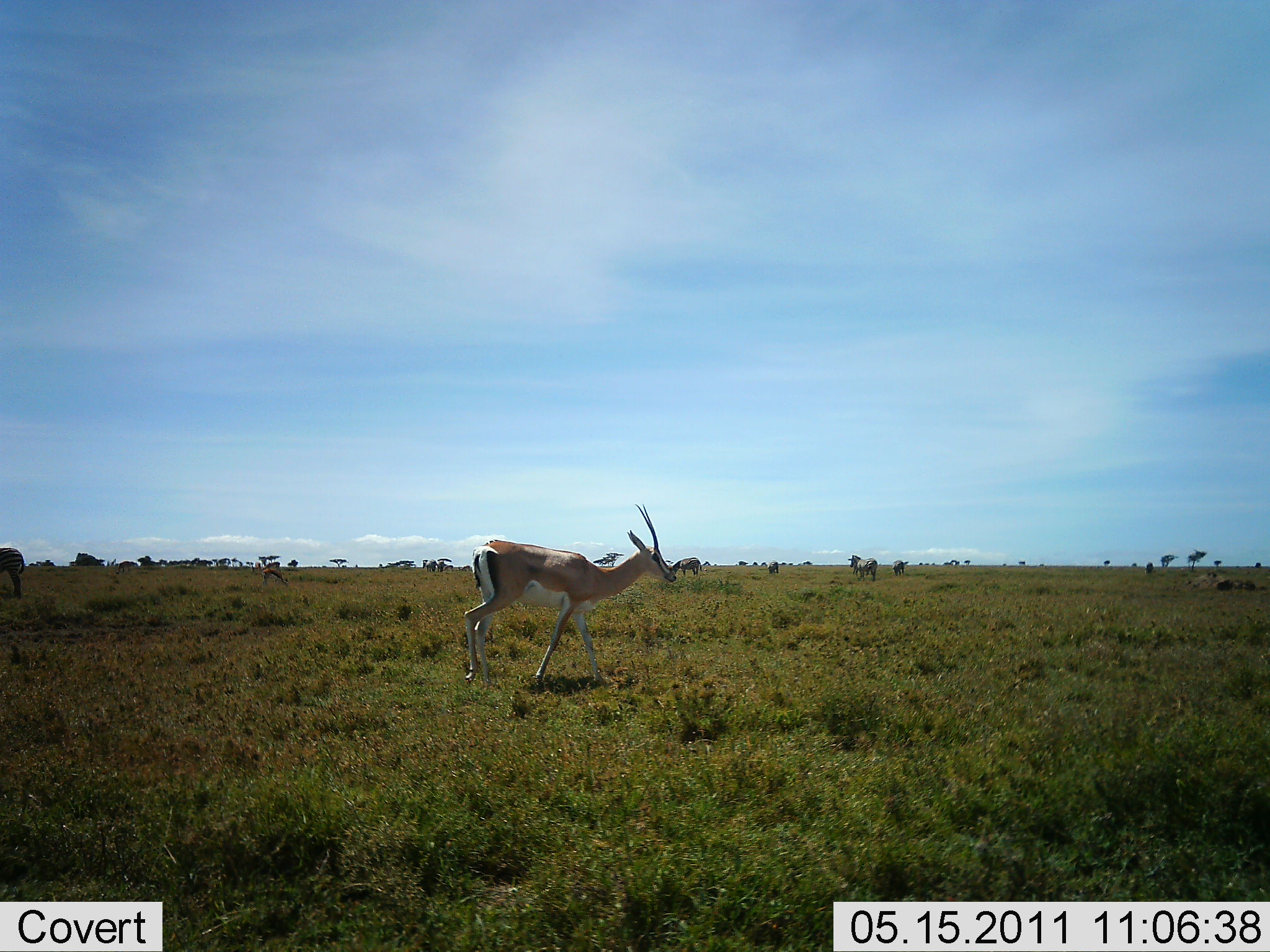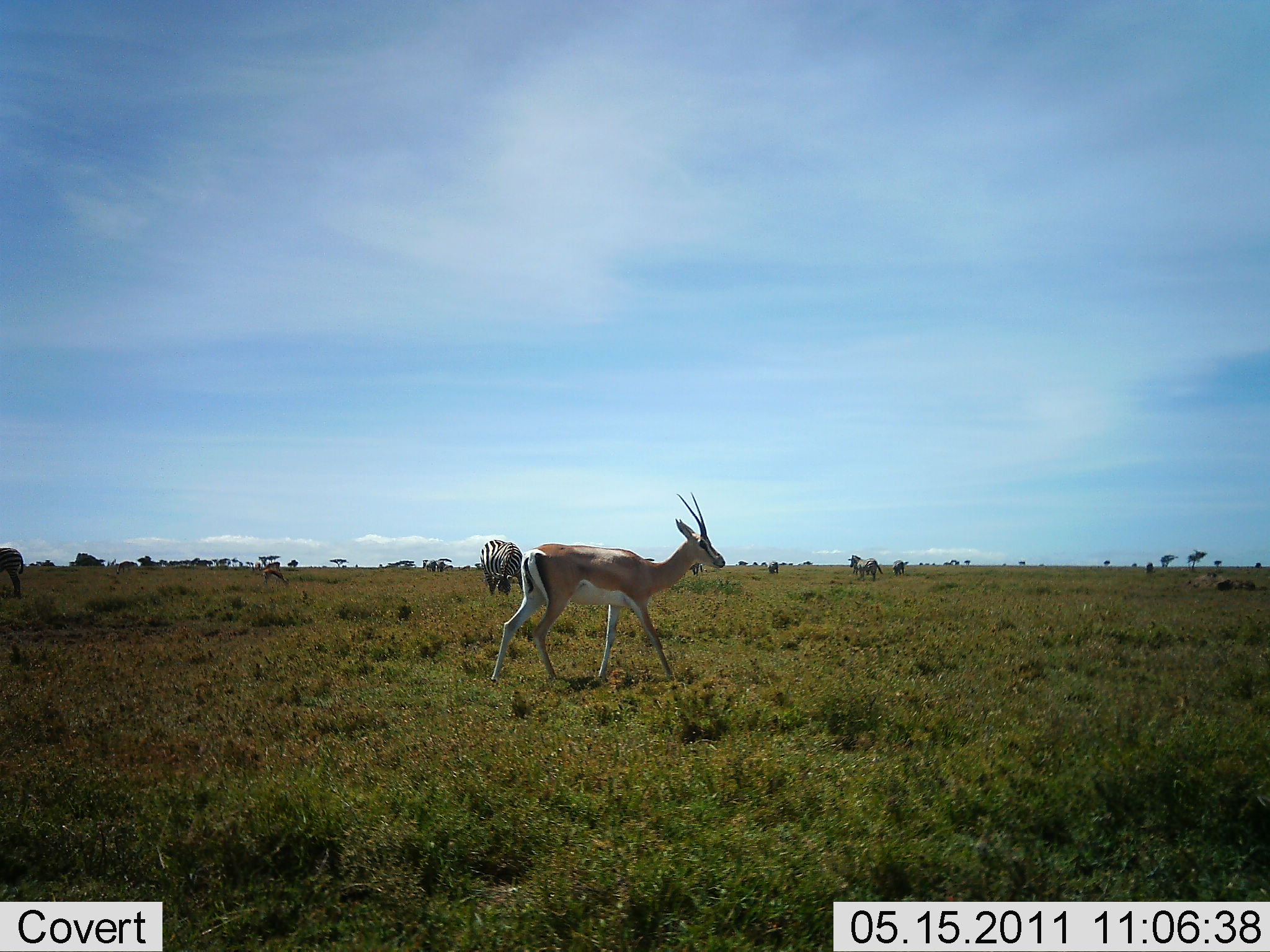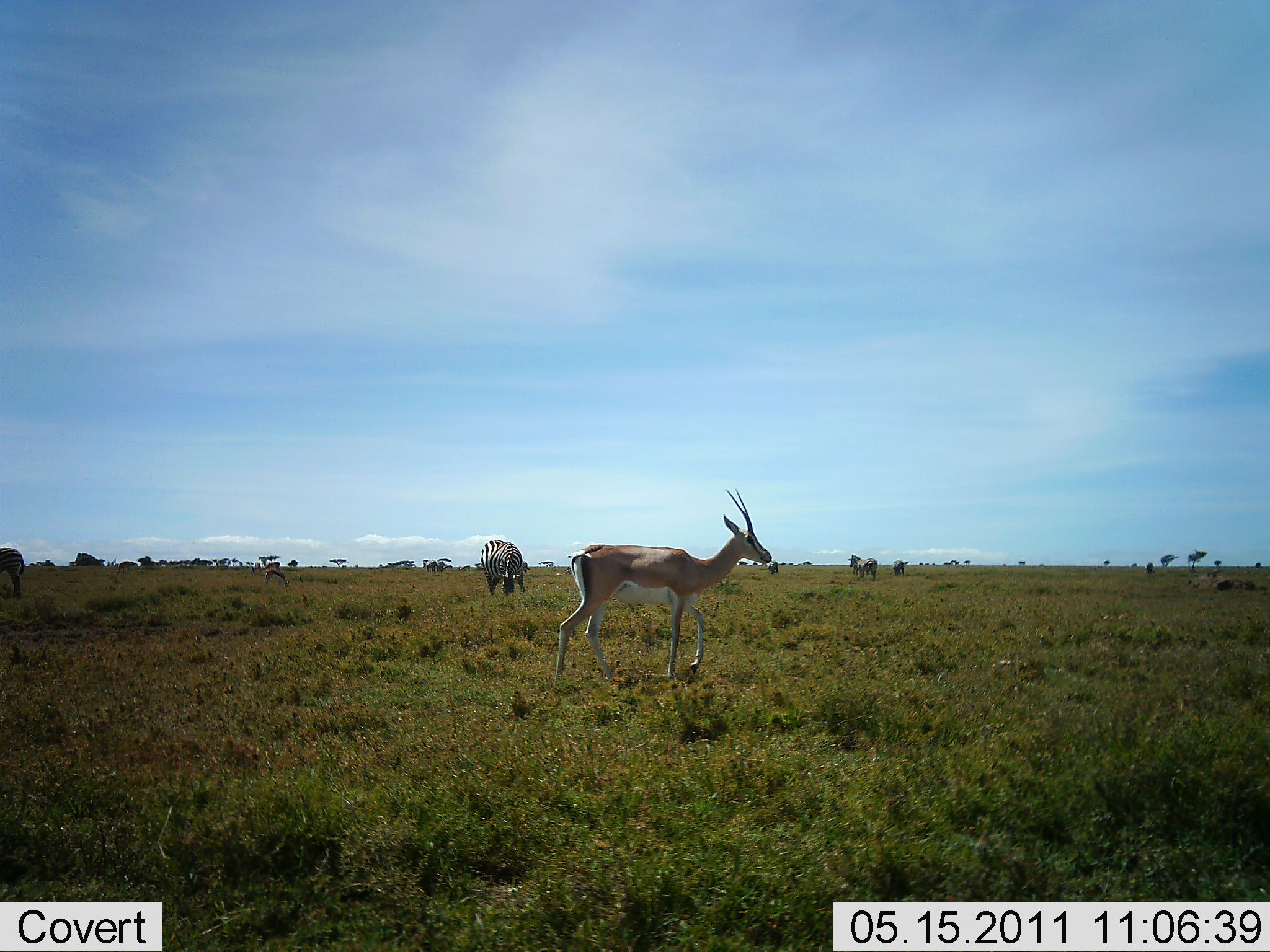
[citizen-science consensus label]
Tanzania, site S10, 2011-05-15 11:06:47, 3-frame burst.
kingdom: Animalia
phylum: Chordata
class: Mammalia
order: Artiodactyla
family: Bovidae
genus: Nanger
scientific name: Nanger granti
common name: grant's gazelle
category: gazellegrants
Gazellegrants (grant's gazelle) (Nanger granti), count 1. Behavior (volunteer vote fractions): standing 10%, resting 0%, moving 90%, interacting 0%. Young present (vote fraction): 0%. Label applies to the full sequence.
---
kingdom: Animalia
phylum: Chordata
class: Mammalia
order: Perissodactyla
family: Equidae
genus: Equus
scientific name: Equus quagga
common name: plains zebra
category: zebra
Zebra (plains zebra) (Equus quagga), count 2. Behavior (volunteer vote fractions): standing 57%, resting 0%, moving 0%, interacting 0%. Young present (vote fraction): 0%. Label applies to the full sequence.